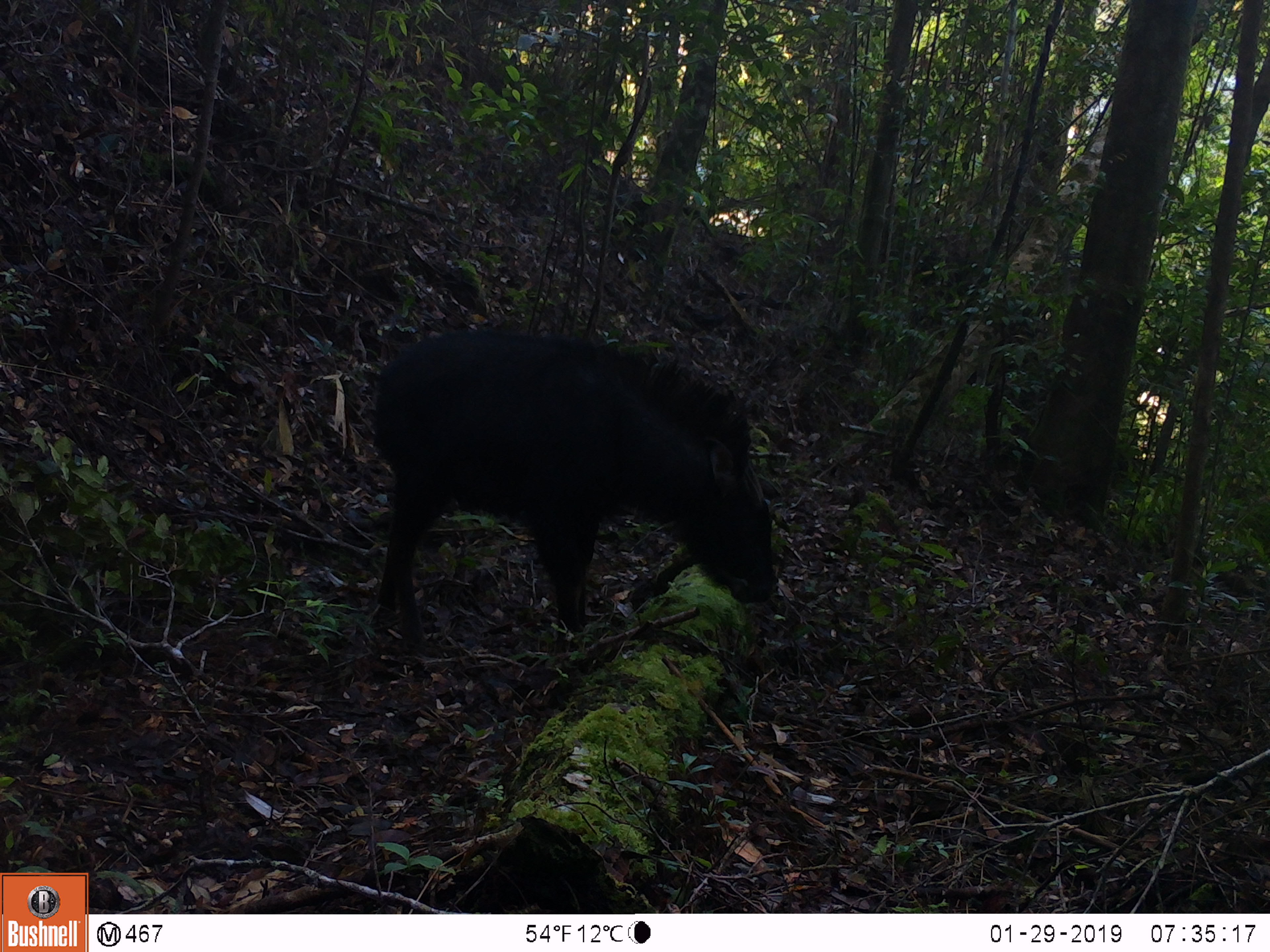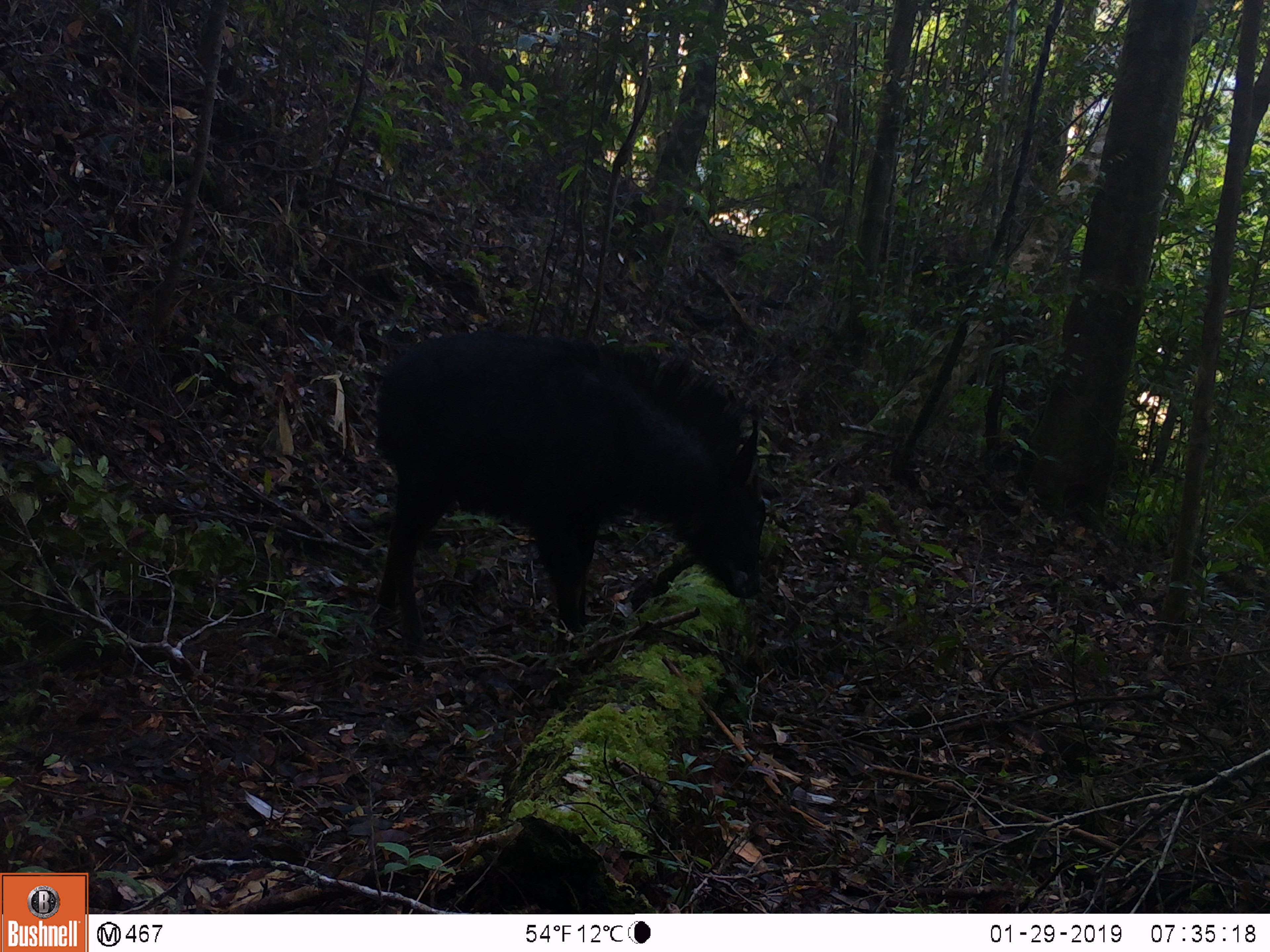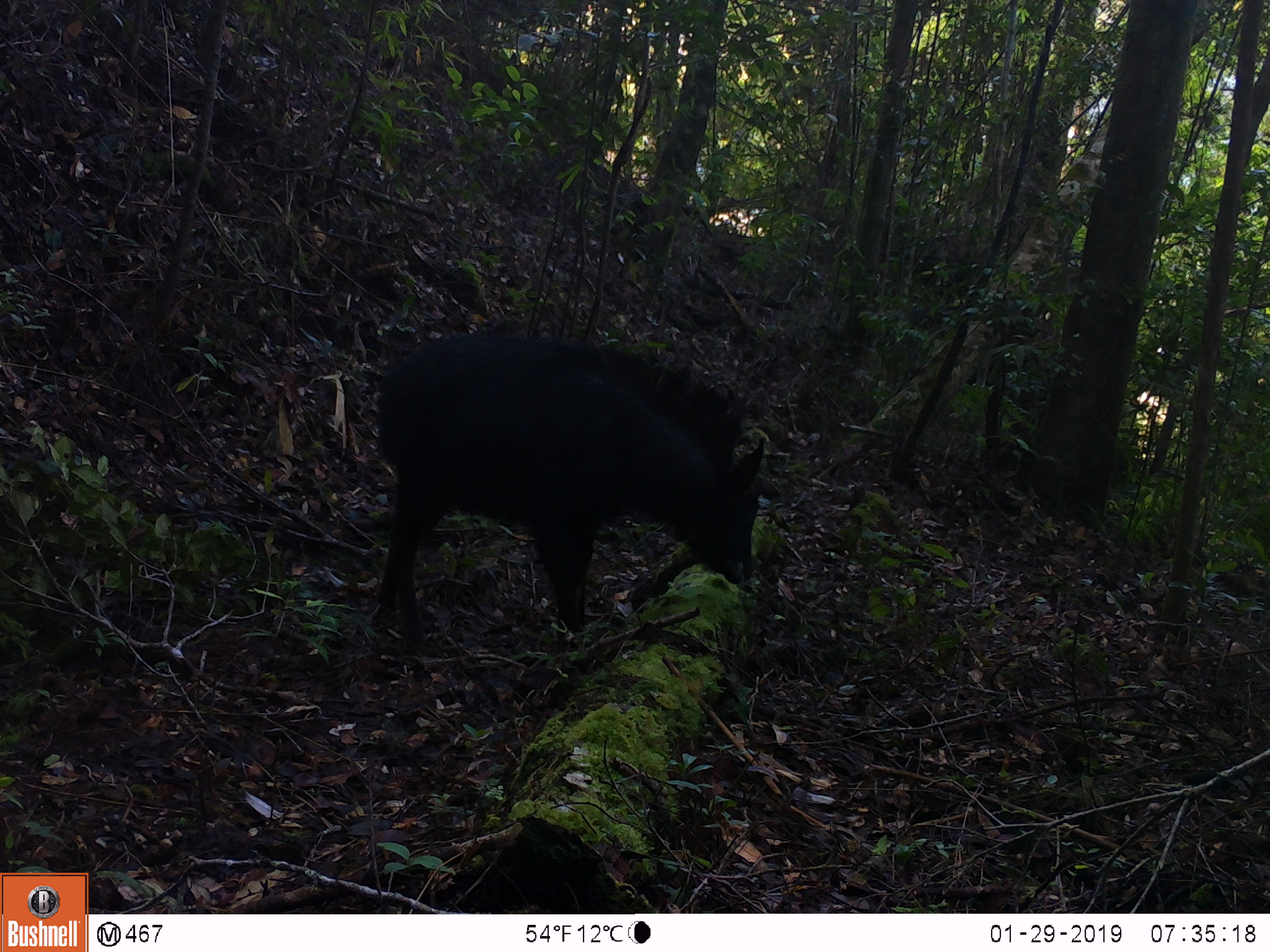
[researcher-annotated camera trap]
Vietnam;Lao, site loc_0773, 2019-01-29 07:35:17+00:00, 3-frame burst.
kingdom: Animalia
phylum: Chordata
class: Mammalia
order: Artiodactyla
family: Bovidae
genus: Capricornis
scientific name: Capricornis sumatraensis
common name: chinese serow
Chinese serow (Capricornis sumatraensis). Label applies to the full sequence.